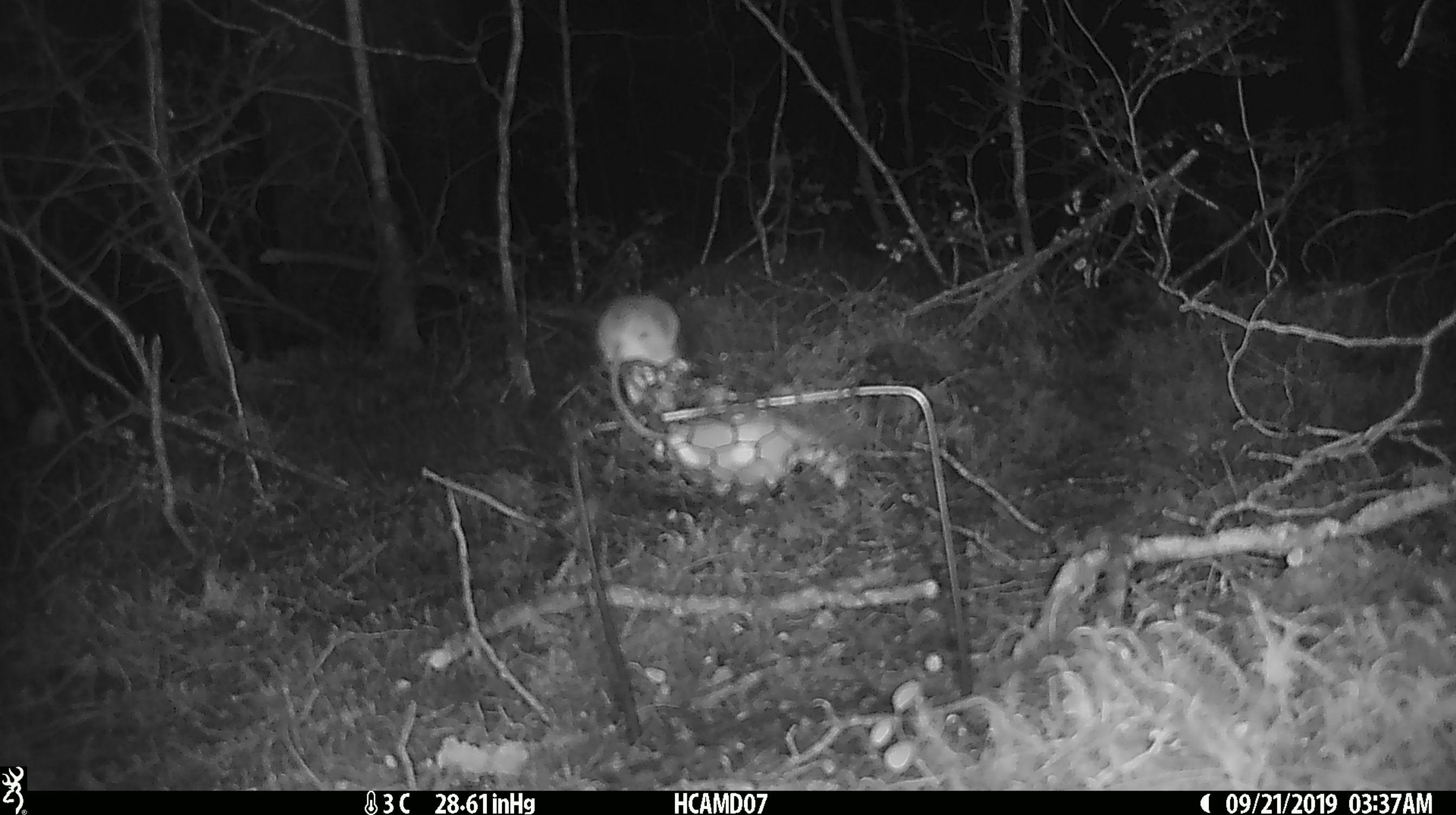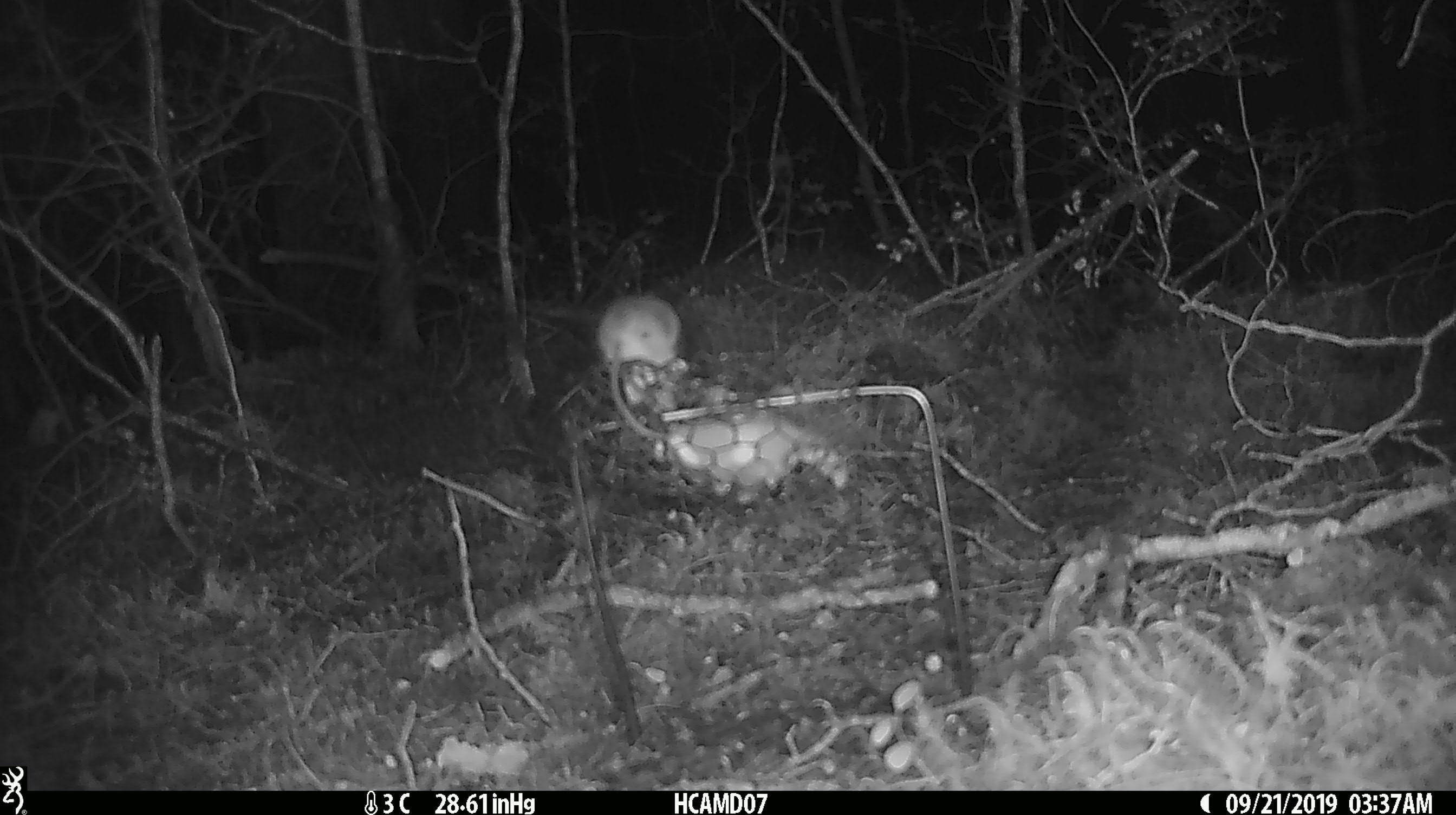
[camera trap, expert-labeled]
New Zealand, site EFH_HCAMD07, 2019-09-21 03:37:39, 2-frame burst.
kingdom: Animalia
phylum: Chordata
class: Mammalia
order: Rodentia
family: Muridae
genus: Mus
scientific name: Mus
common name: mouse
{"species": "mouse (Mus)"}